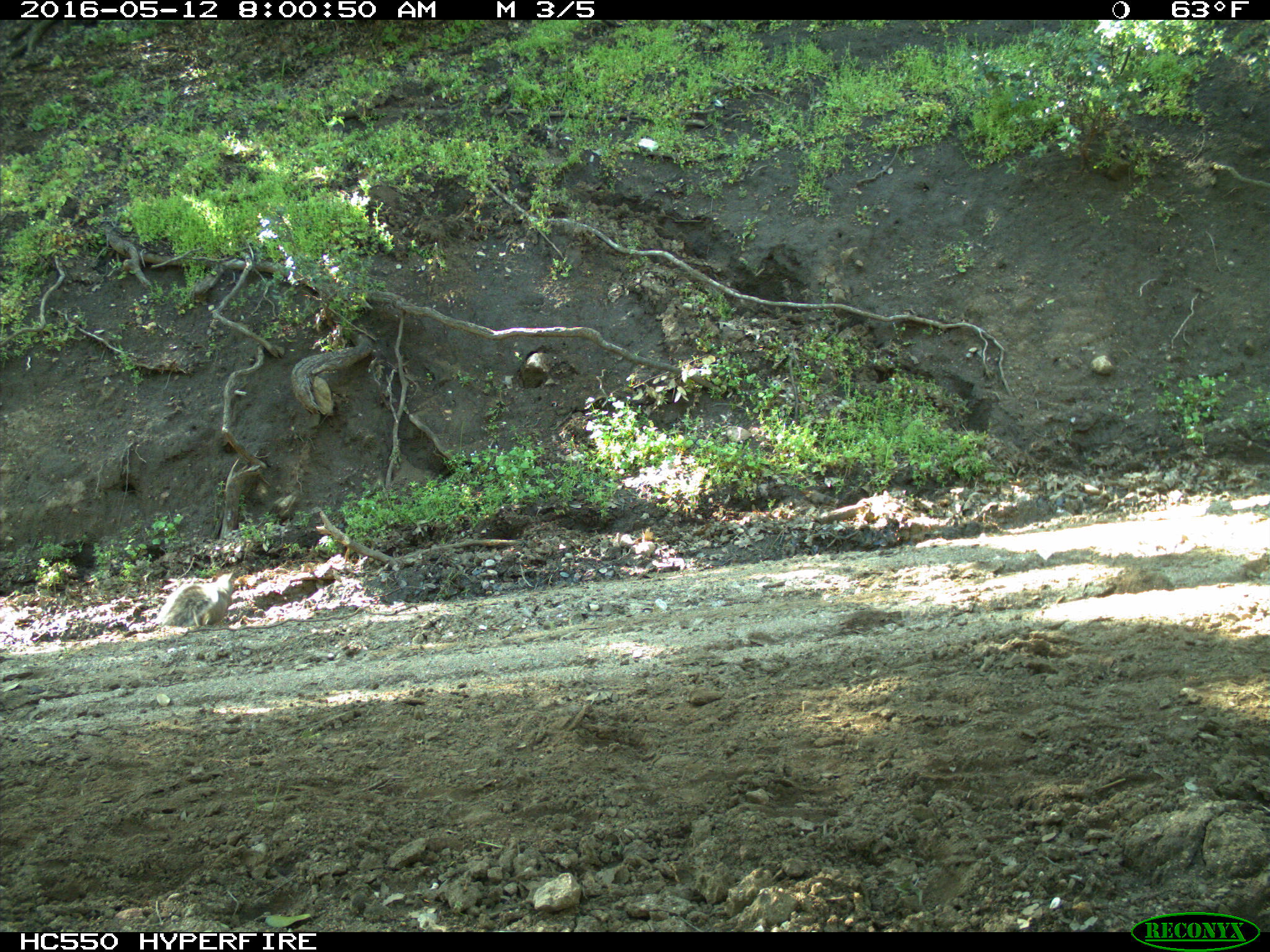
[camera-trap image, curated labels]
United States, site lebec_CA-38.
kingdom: Animalia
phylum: Chordata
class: Mammalia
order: Rodentia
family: Sciuridae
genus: Sciurus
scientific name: Sciurus carolinensis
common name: eastern gray squirrel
Sciurus carolinensis (eastern gray squirrel).